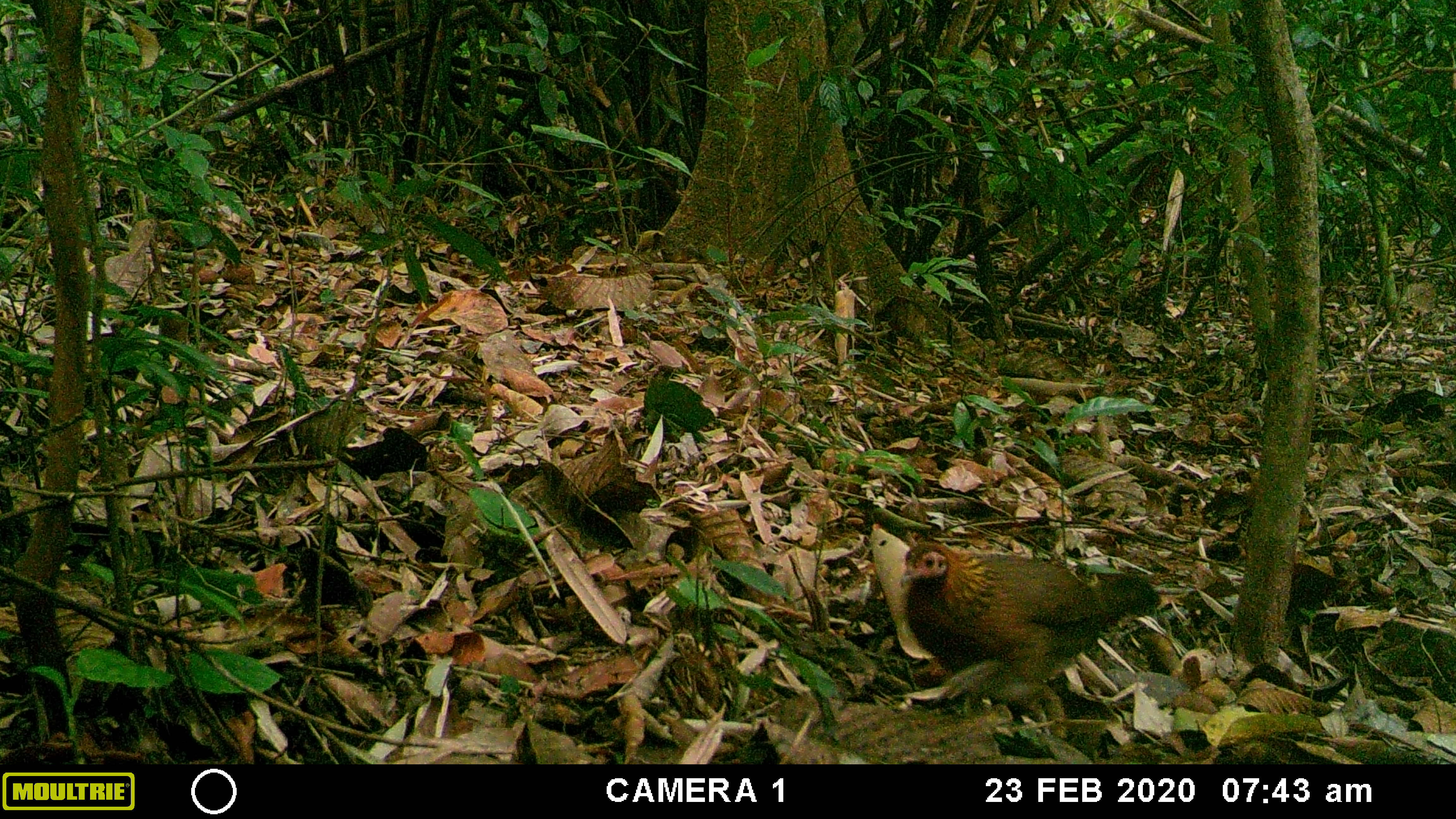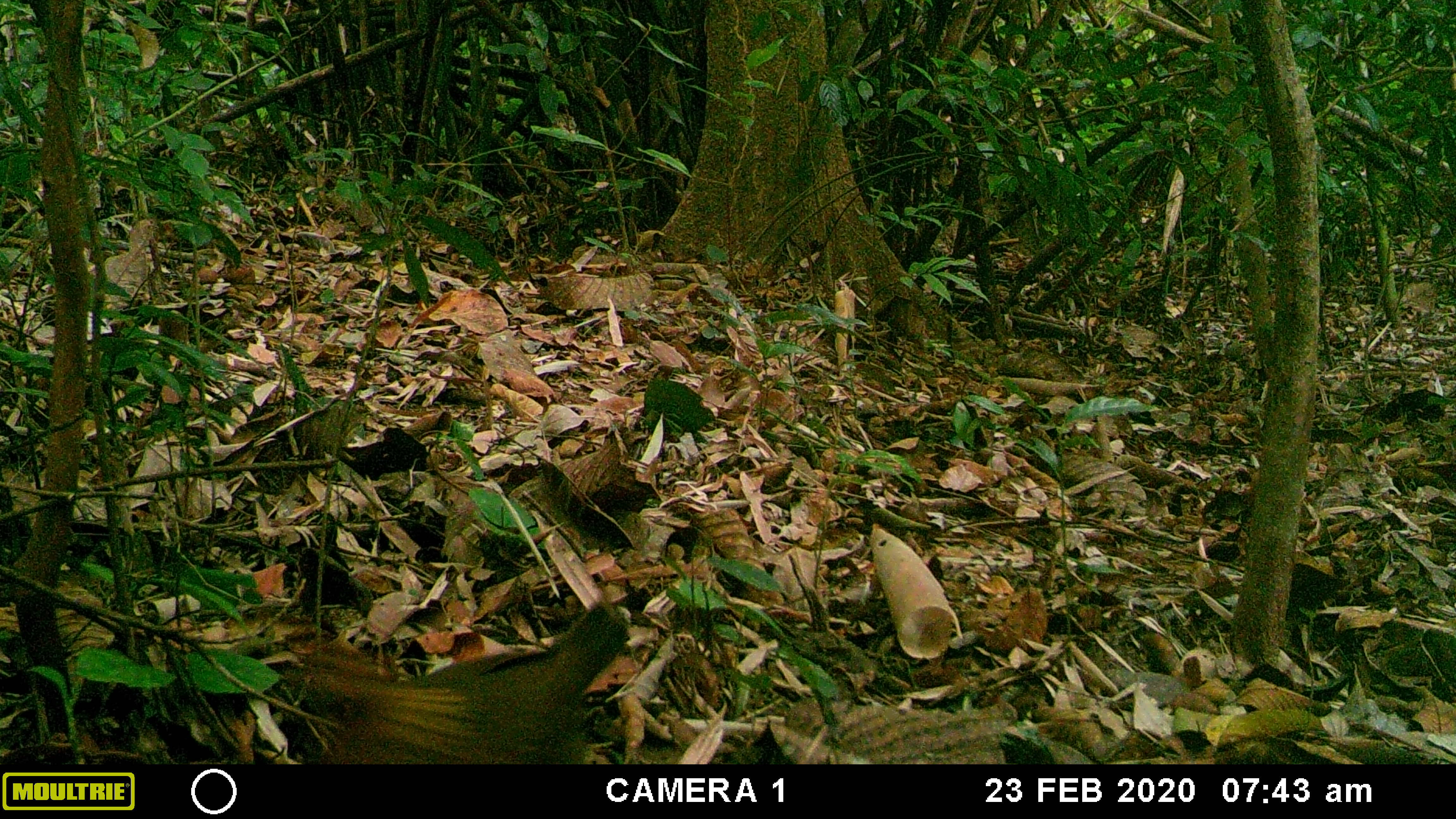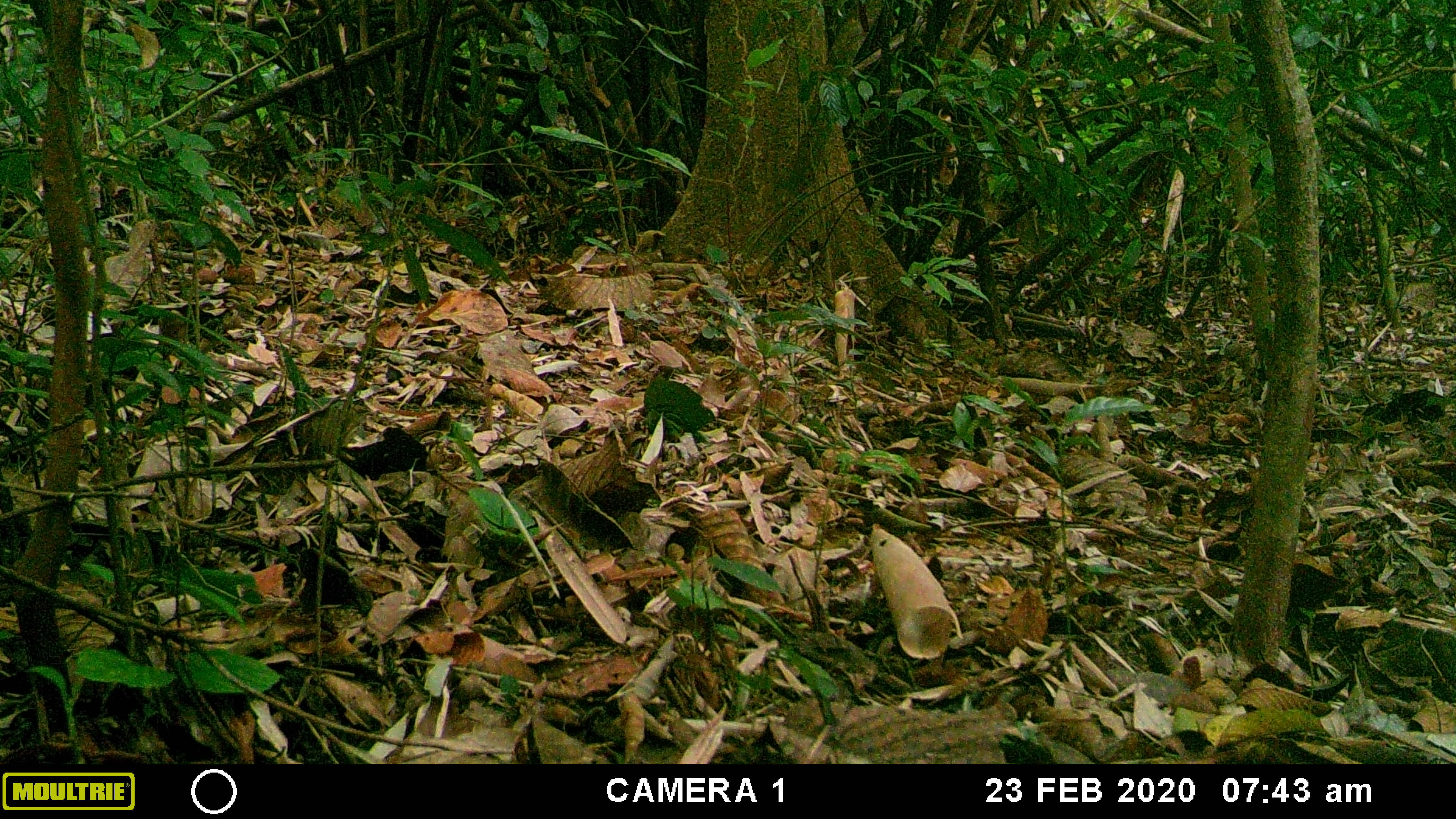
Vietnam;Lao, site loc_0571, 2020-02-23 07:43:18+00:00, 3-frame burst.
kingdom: Animalia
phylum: Chordata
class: Aves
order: Galliformes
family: Phasianidae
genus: Gallus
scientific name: Gallus gallus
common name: red junglefowl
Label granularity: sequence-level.